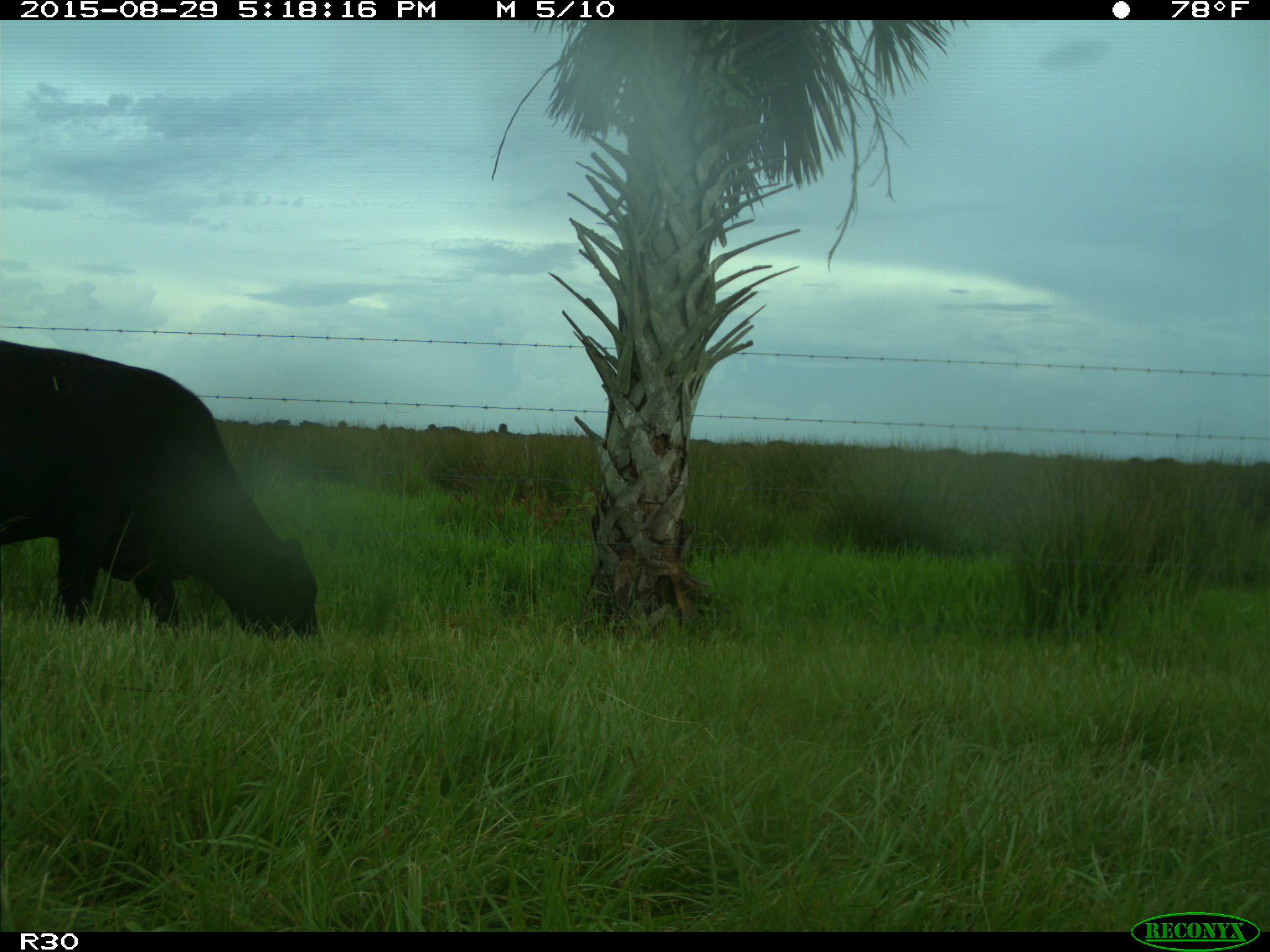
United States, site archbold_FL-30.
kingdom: Animalia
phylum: Chordata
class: Mammalia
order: Artiodactyla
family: Bovidae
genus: Bos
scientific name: Bos taurus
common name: domestic cow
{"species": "Bos taurus (domestic cow)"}